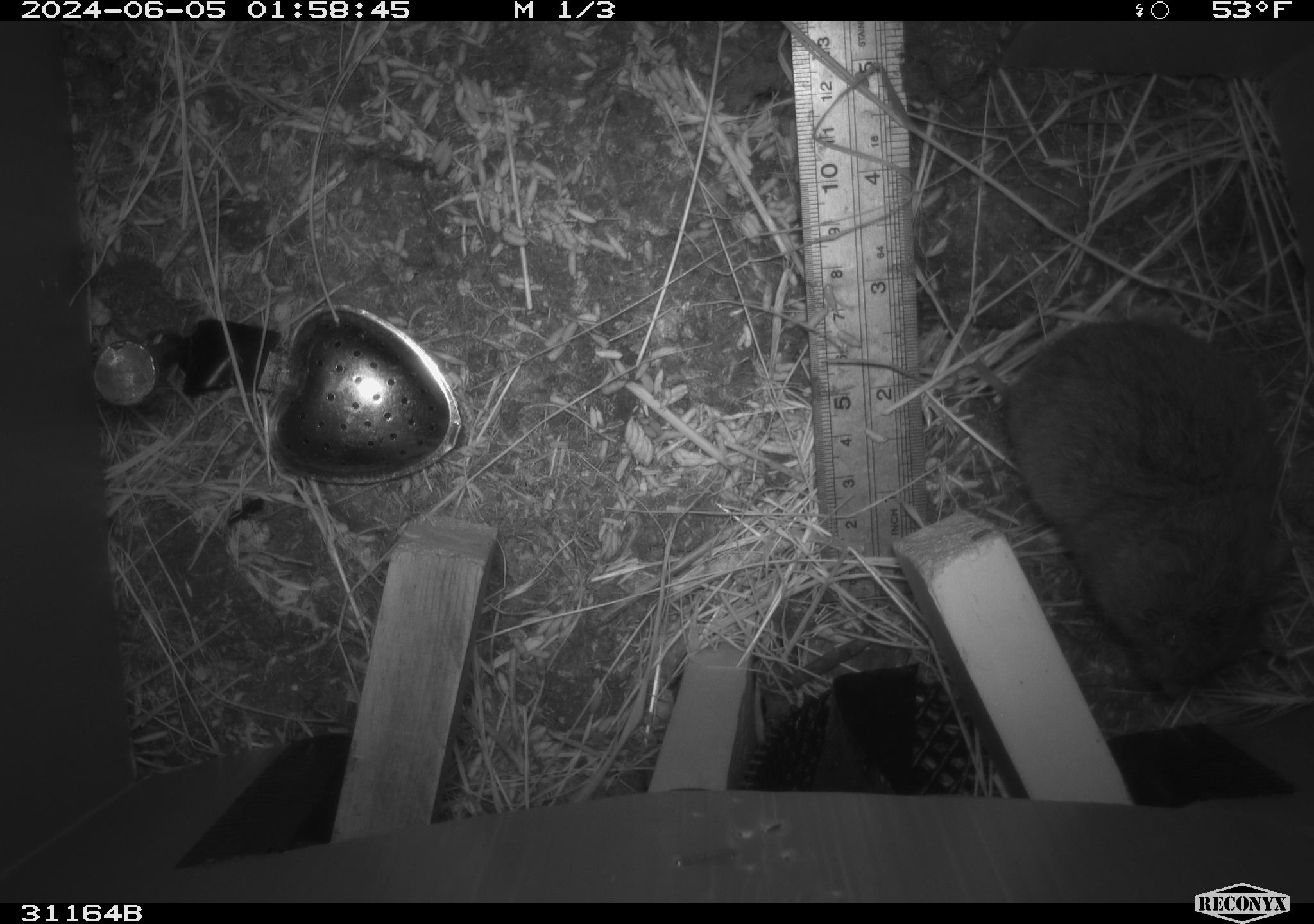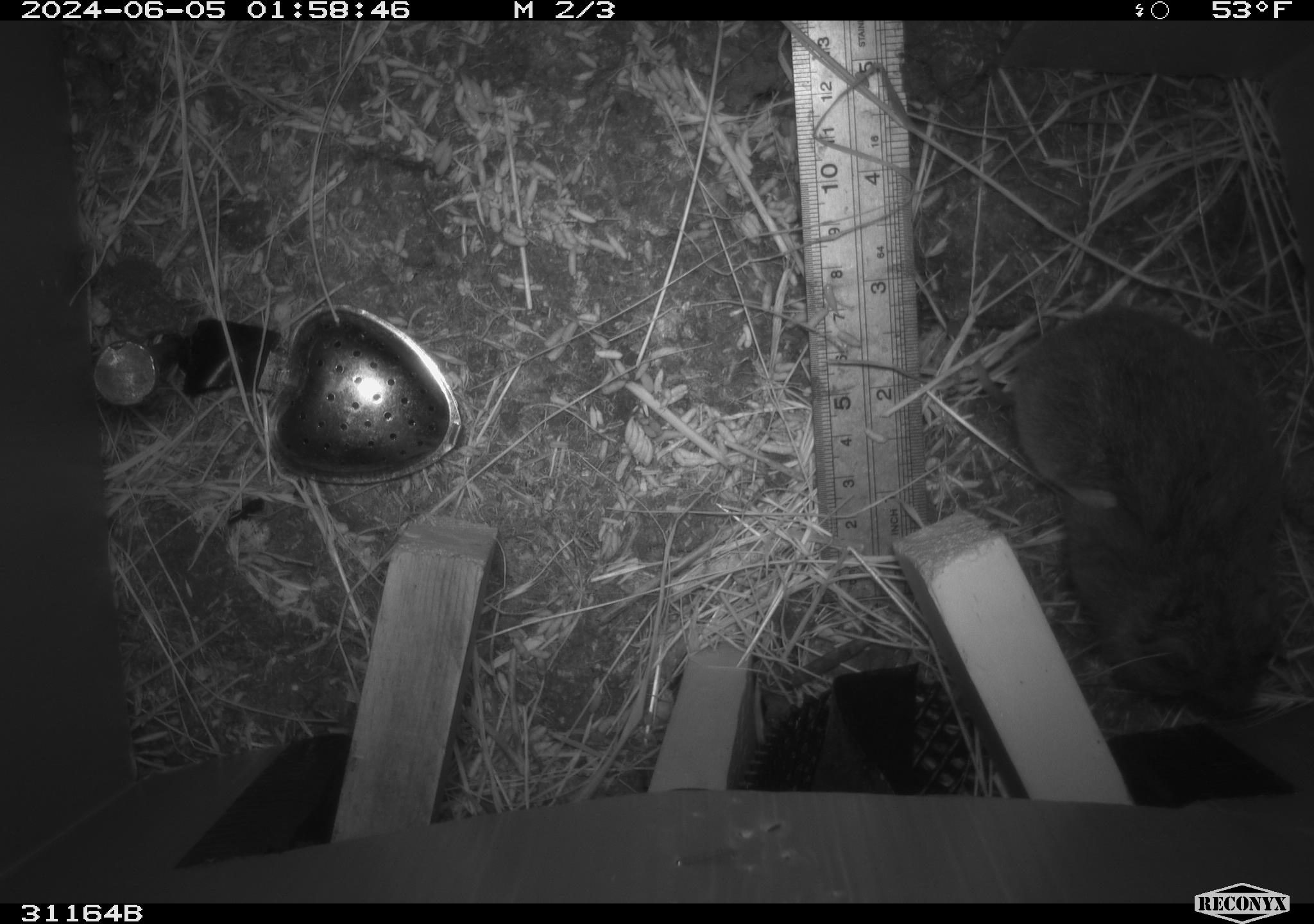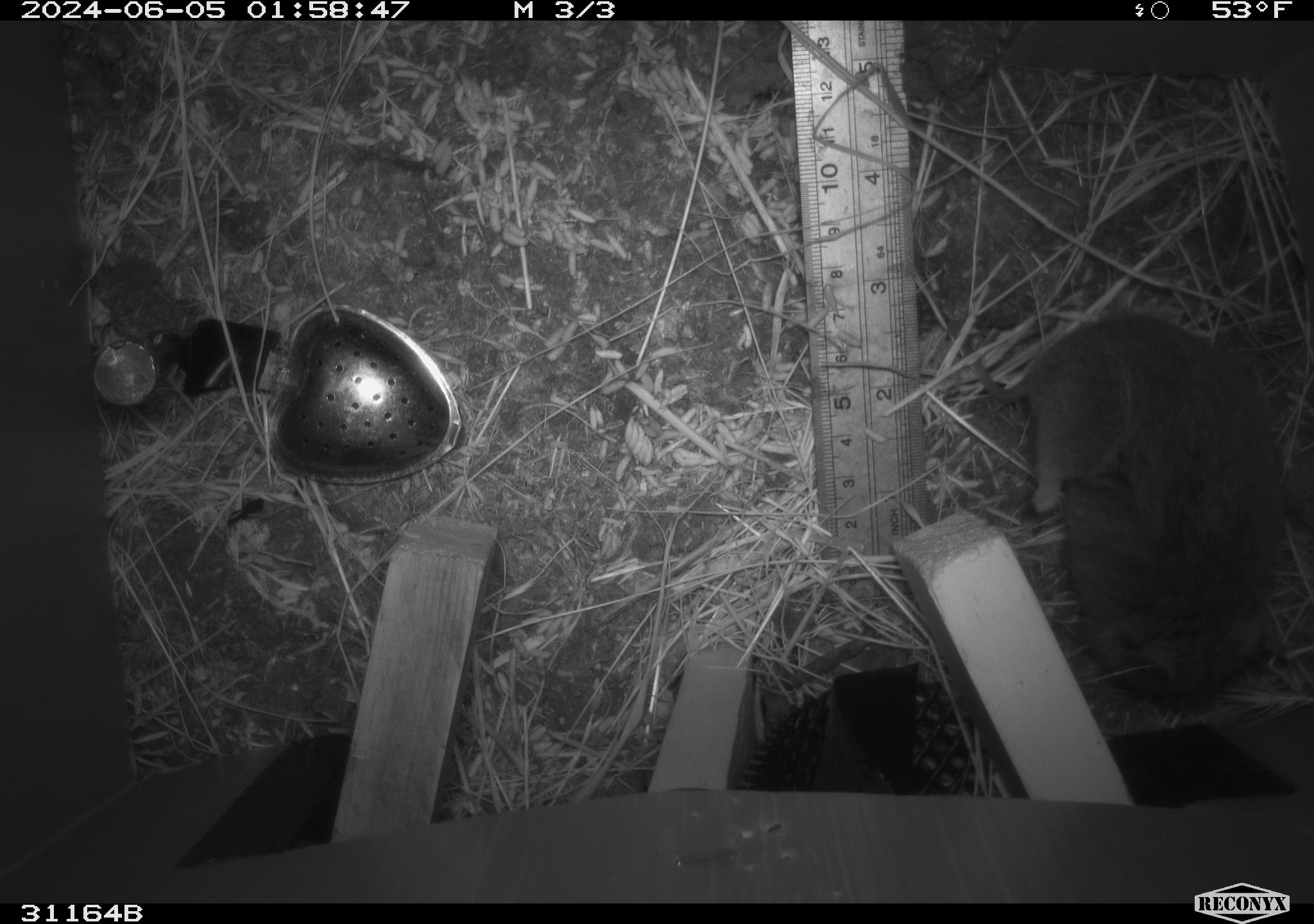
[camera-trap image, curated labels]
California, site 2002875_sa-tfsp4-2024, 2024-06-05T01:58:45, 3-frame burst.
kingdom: Animalia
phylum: Chordata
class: Mammalia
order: Rodentia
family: Cricetidae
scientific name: Arvicolinae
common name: voles, lemmings, and muskrats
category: arvicolinae subfamily